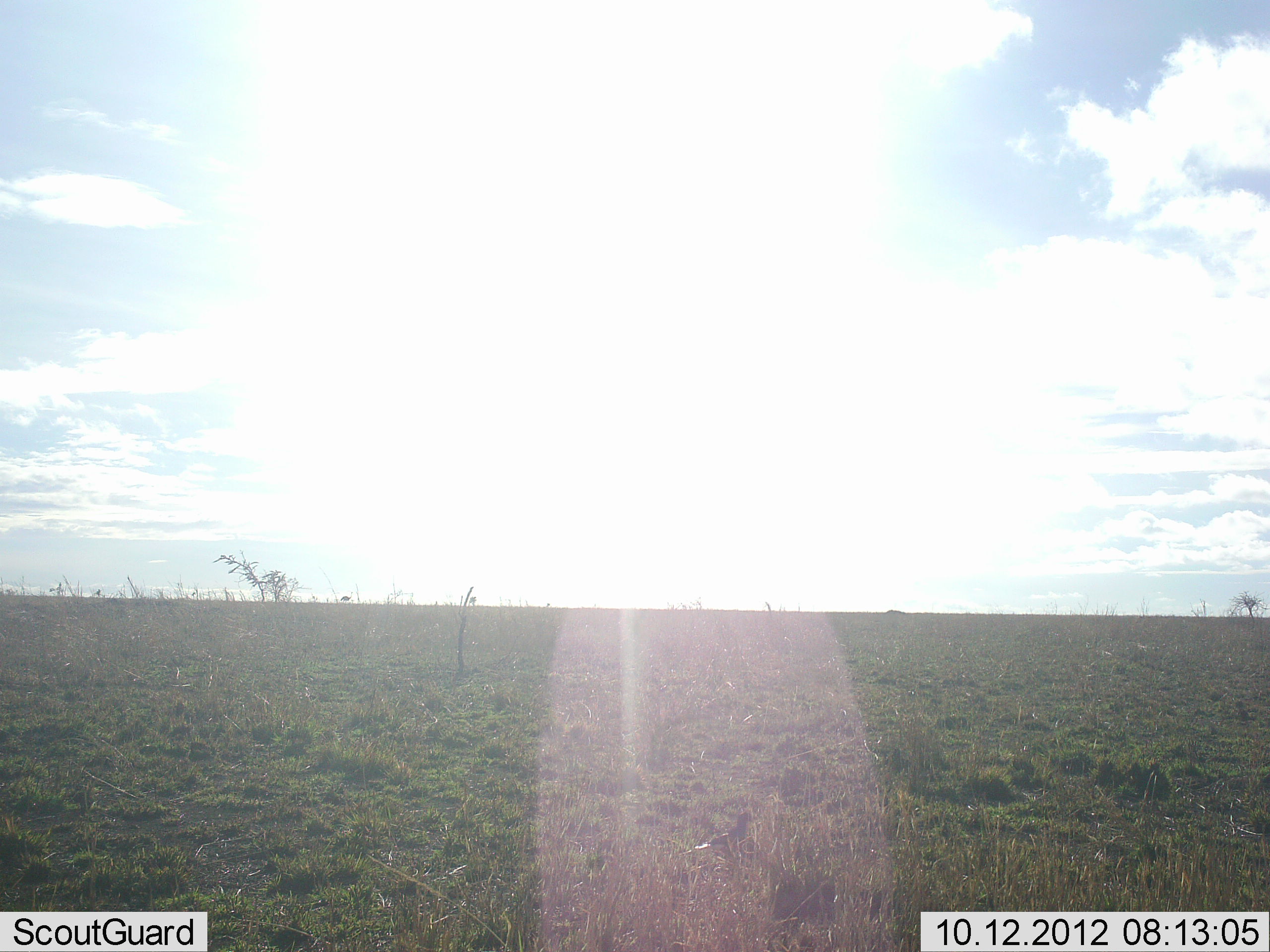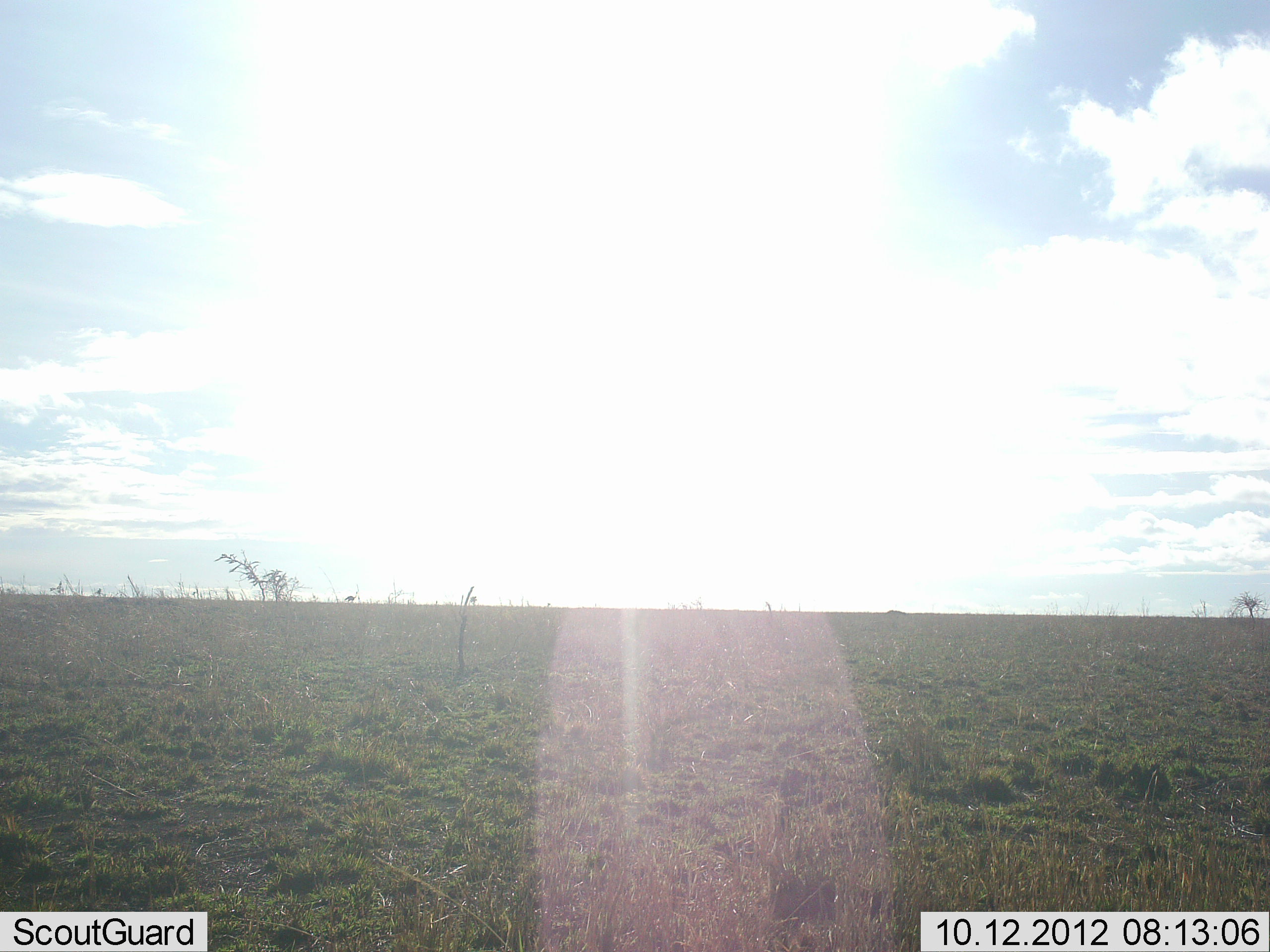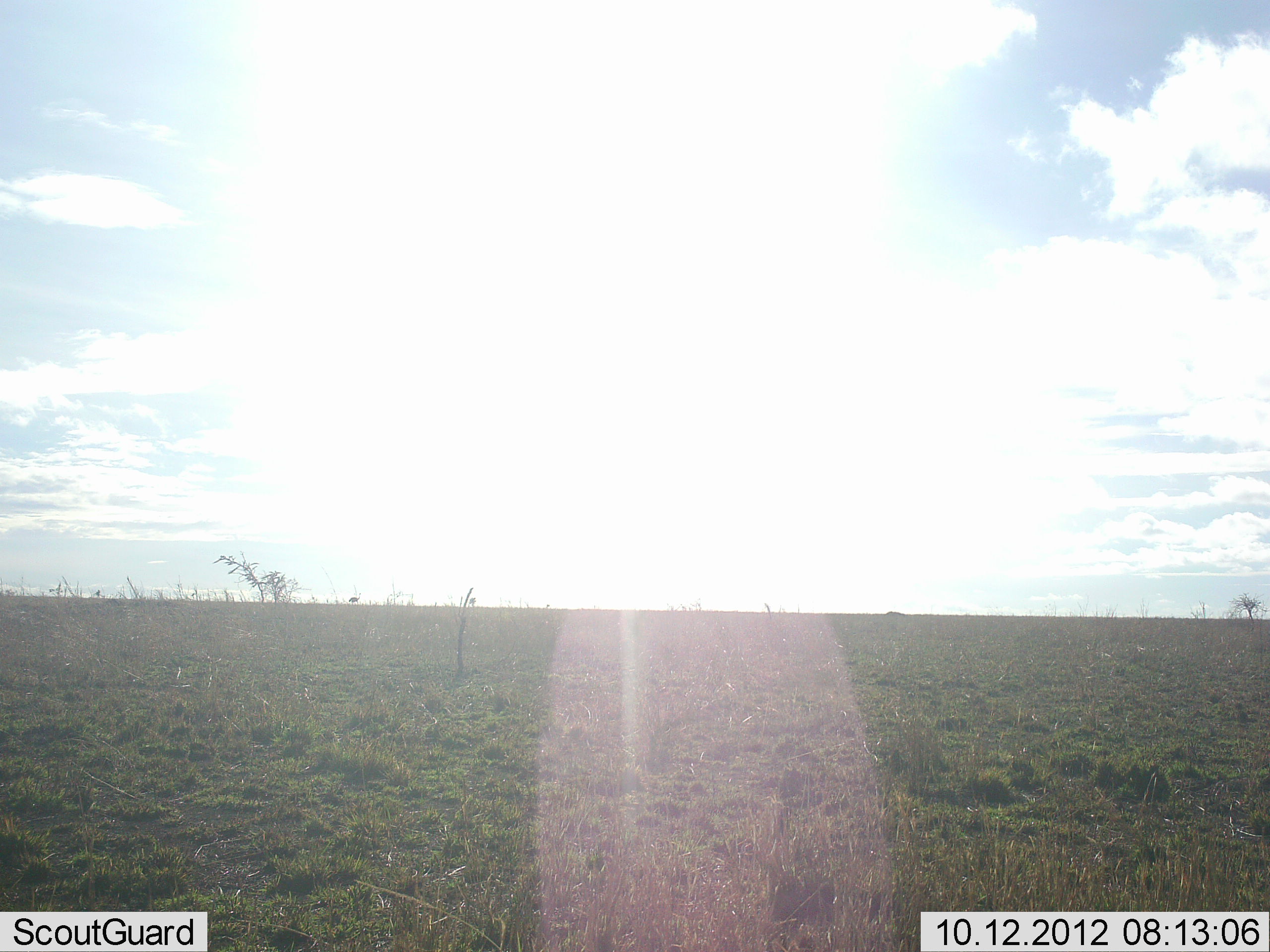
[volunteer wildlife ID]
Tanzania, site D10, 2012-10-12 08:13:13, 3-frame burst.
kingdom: Animalia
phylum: Chordata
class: Aves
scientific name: Aves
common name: bird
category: otherbird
Otherbird (bird) (Aves), count 1. Behavior (volunteer vote fractions): standing 22%, resting 0%, moving 89%, interacting 0%. Young present (vote fraction): 0%. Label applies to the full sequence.